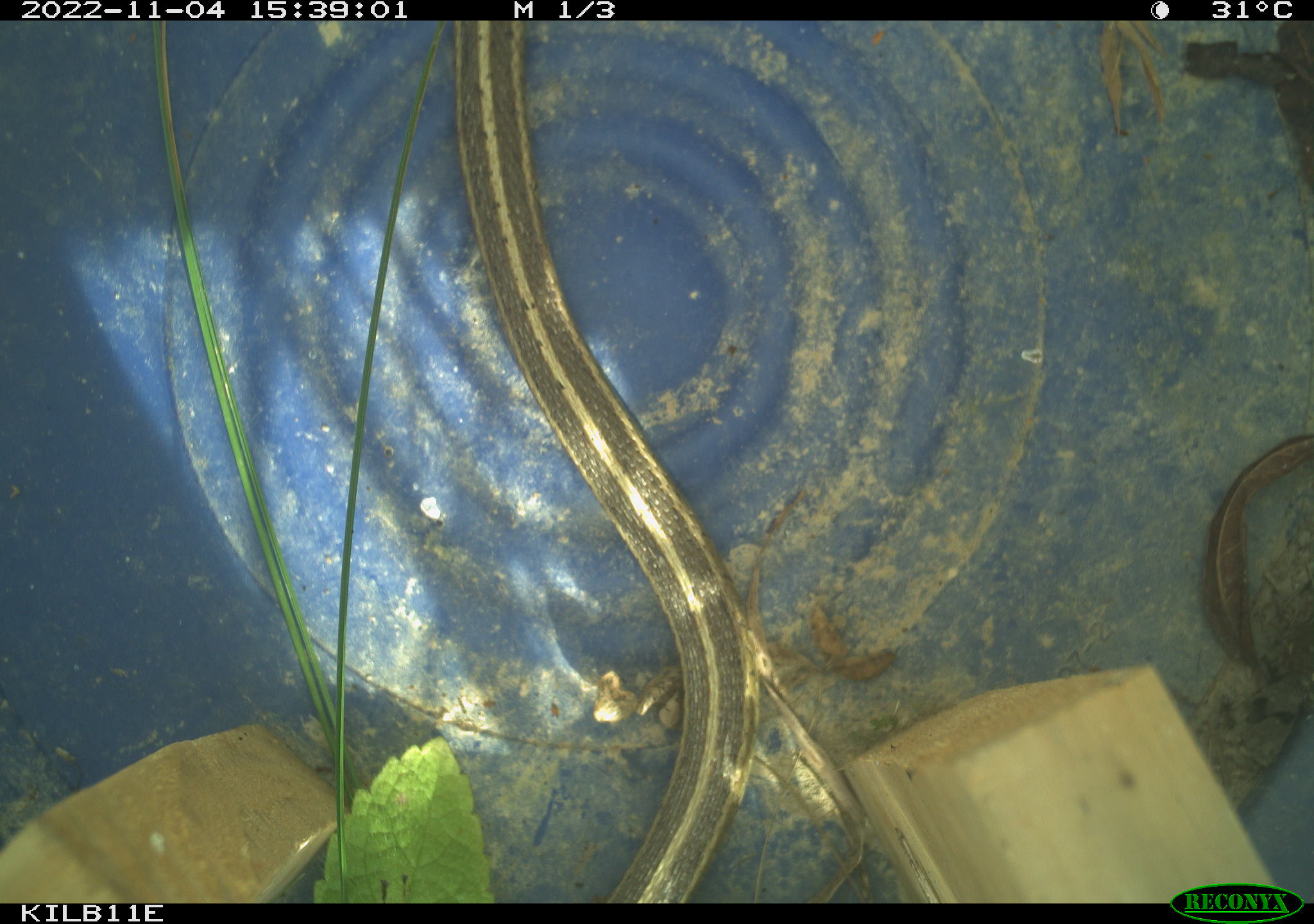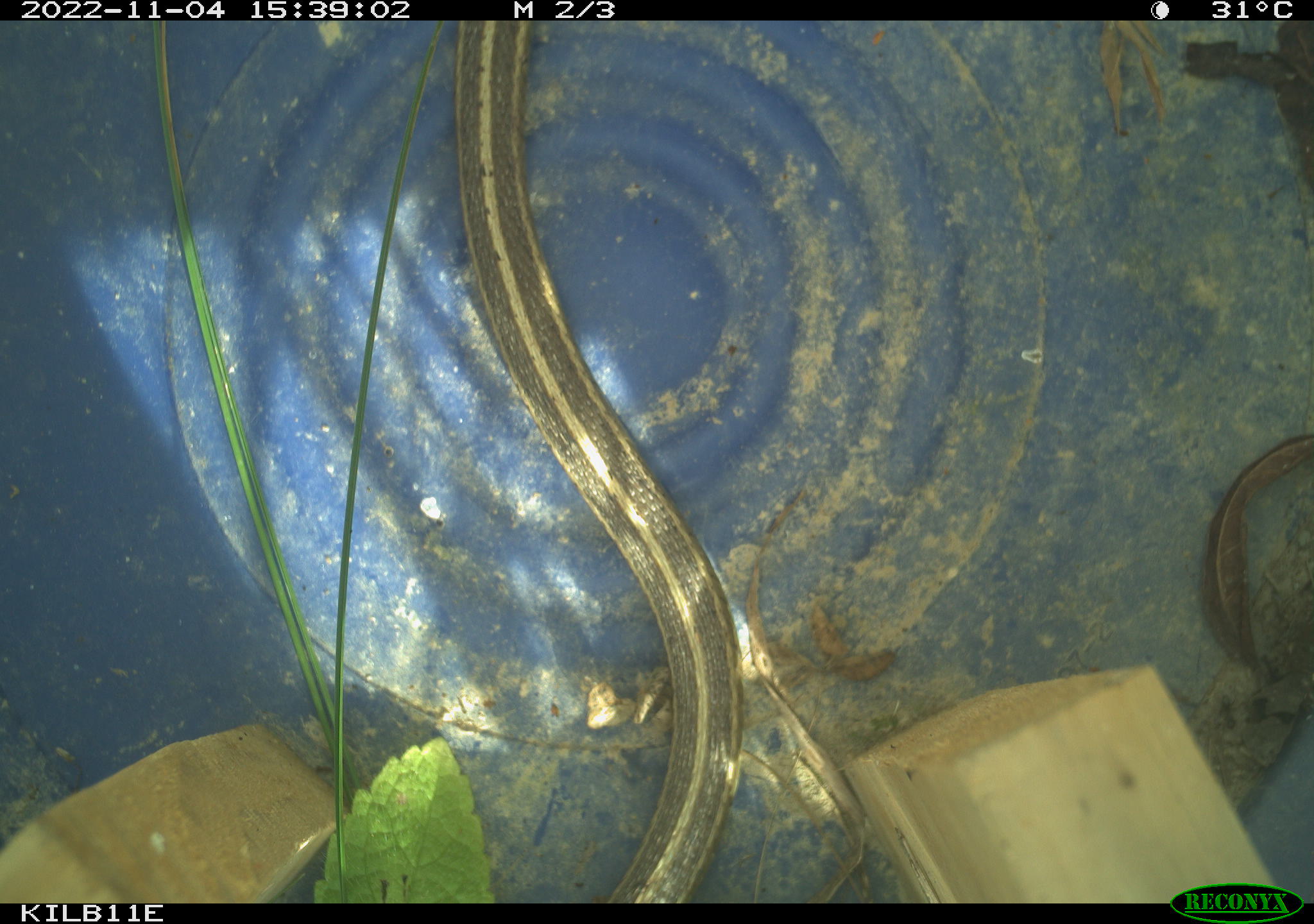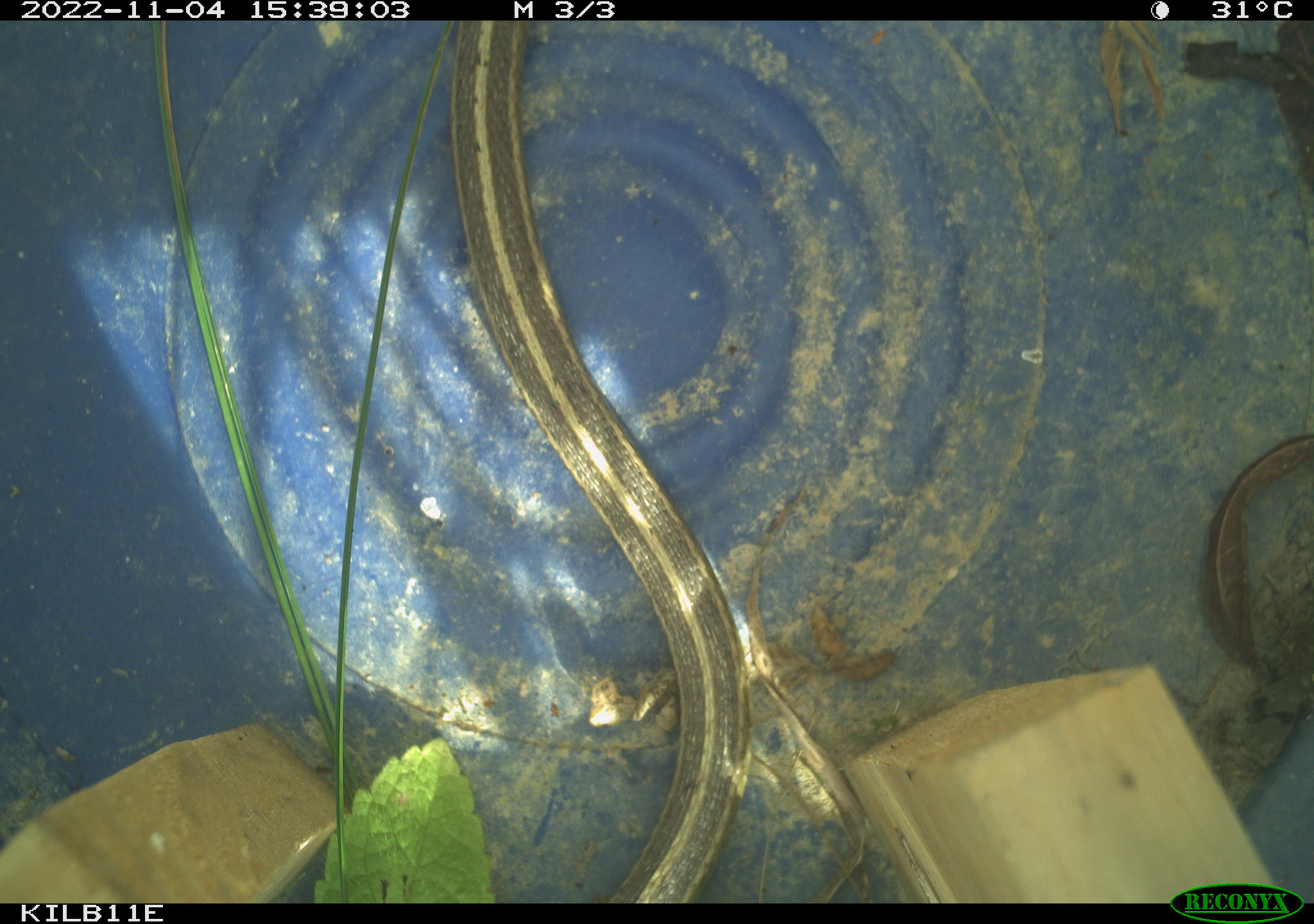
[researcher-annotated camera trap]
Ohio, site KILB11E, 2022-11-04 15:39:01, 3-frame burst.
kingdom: Animalia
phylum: Chordata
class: Reptilia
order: Squamata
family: Colubridae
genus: Thamnophis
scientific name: Thamnophis sirtalis sirtalis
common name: eastern gartersnake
Eastern gartersnake (Thamnophis sirtalis sirtalis).